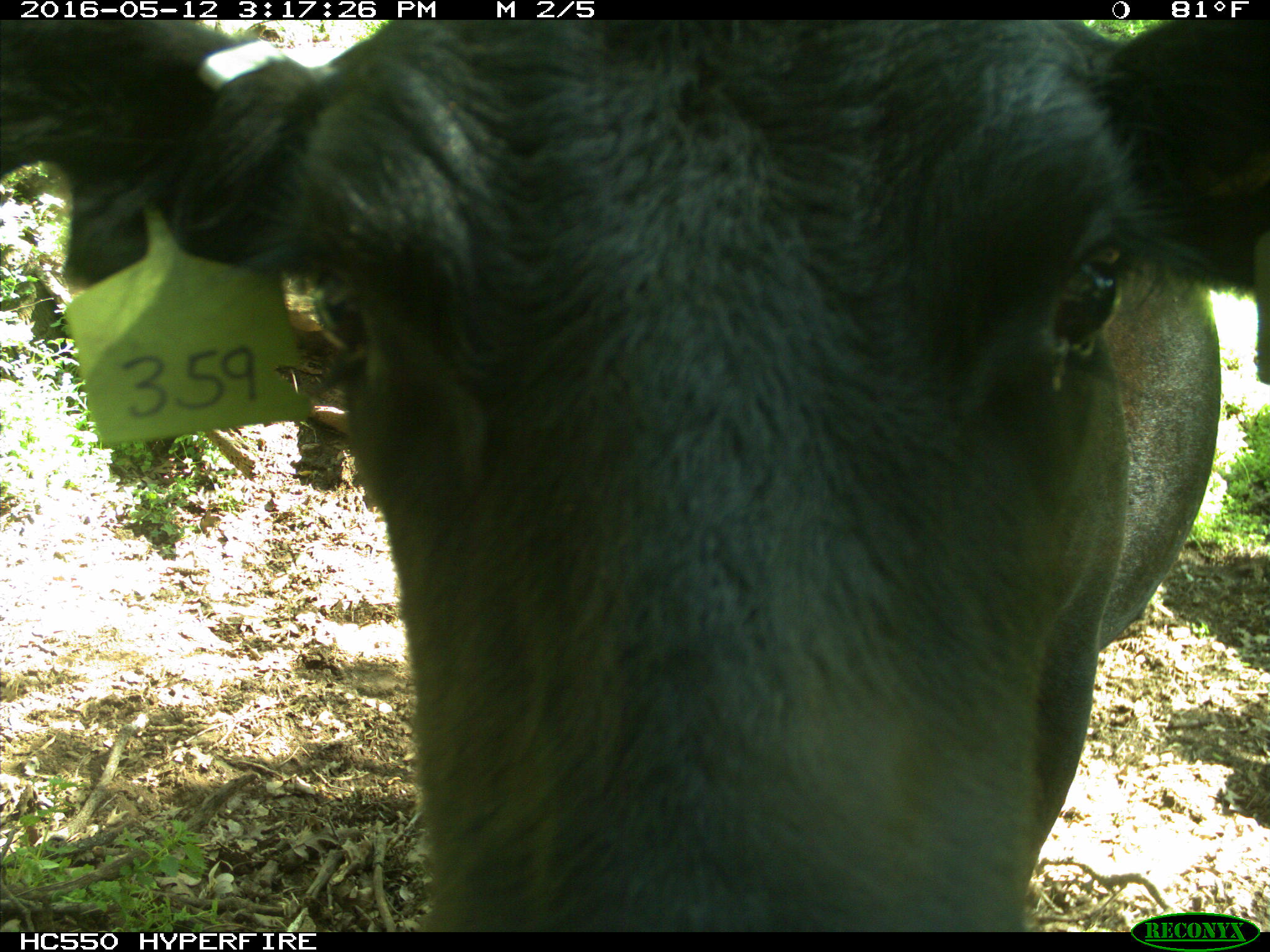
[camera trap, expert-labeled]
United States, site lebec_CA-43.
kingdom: Animalia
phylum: Chordata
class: Mammalia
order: Artiodactyla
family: Bovidae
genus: Bos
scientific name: Bos taurus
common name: domestic cow